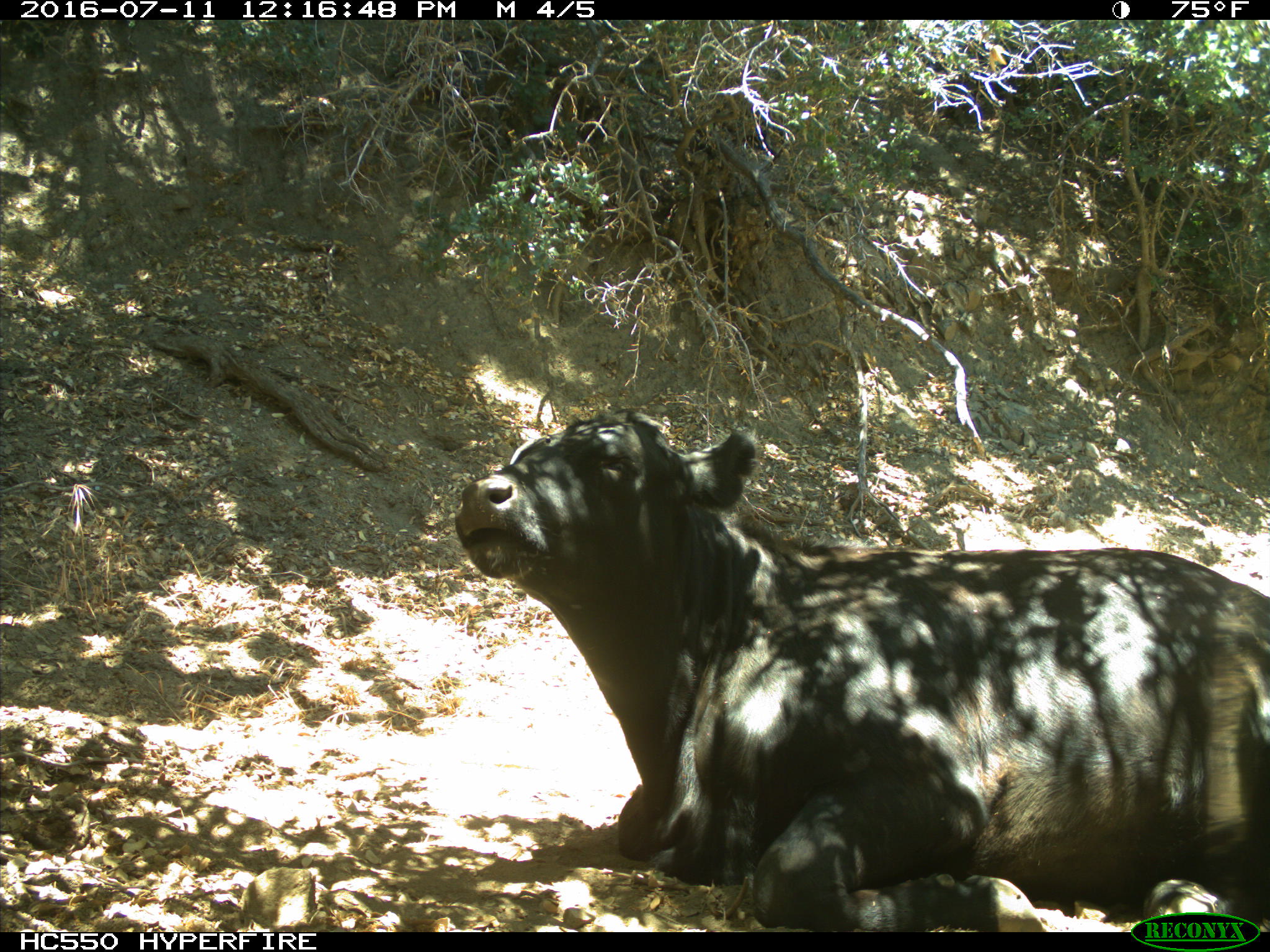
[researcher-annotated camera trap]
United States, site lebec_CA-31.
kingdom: Animalia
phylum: Chordata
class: Mammalia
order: Artiodactyla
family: Bovidae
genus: Bos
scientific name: Bos taurus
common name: domestic cow